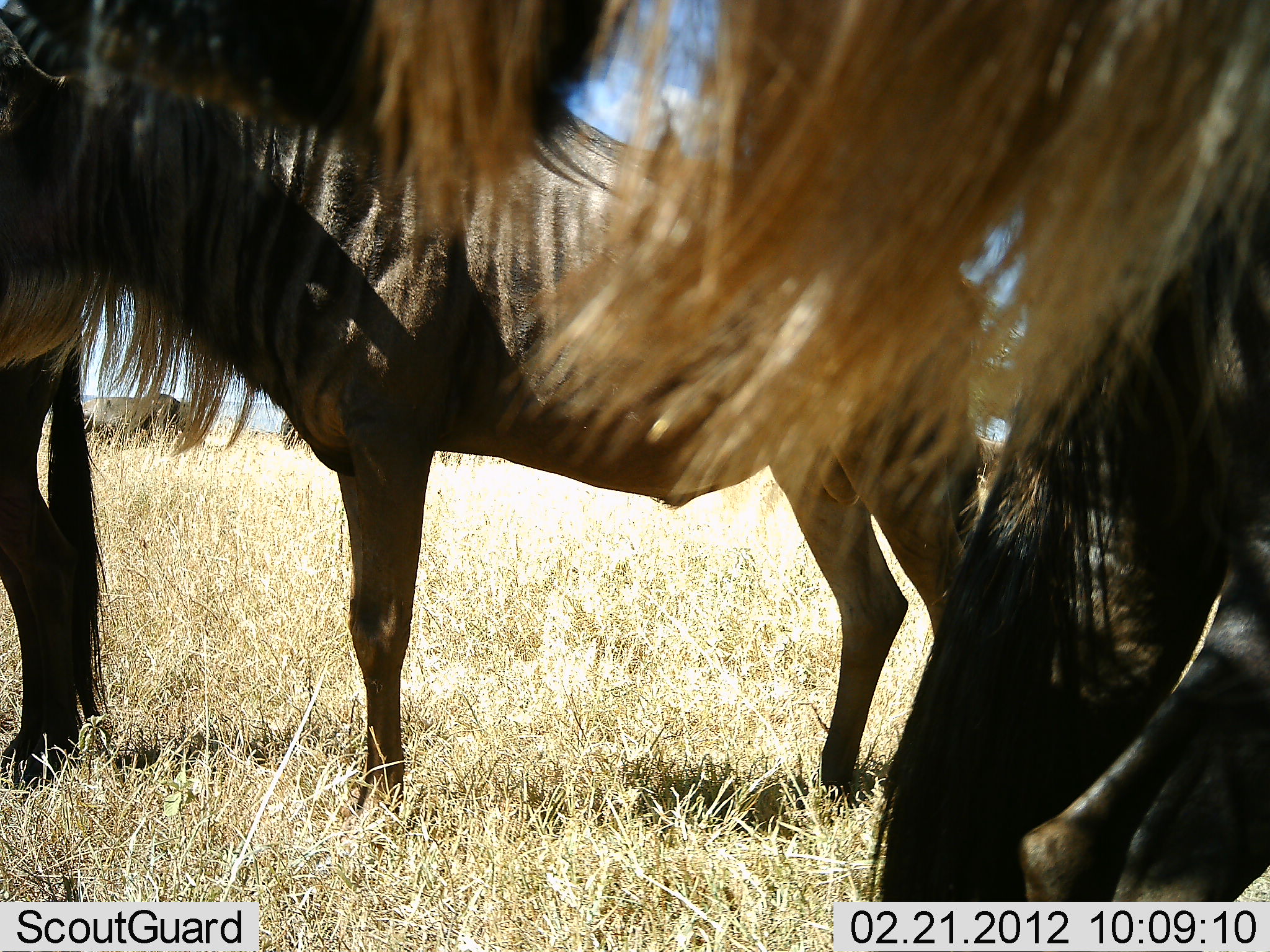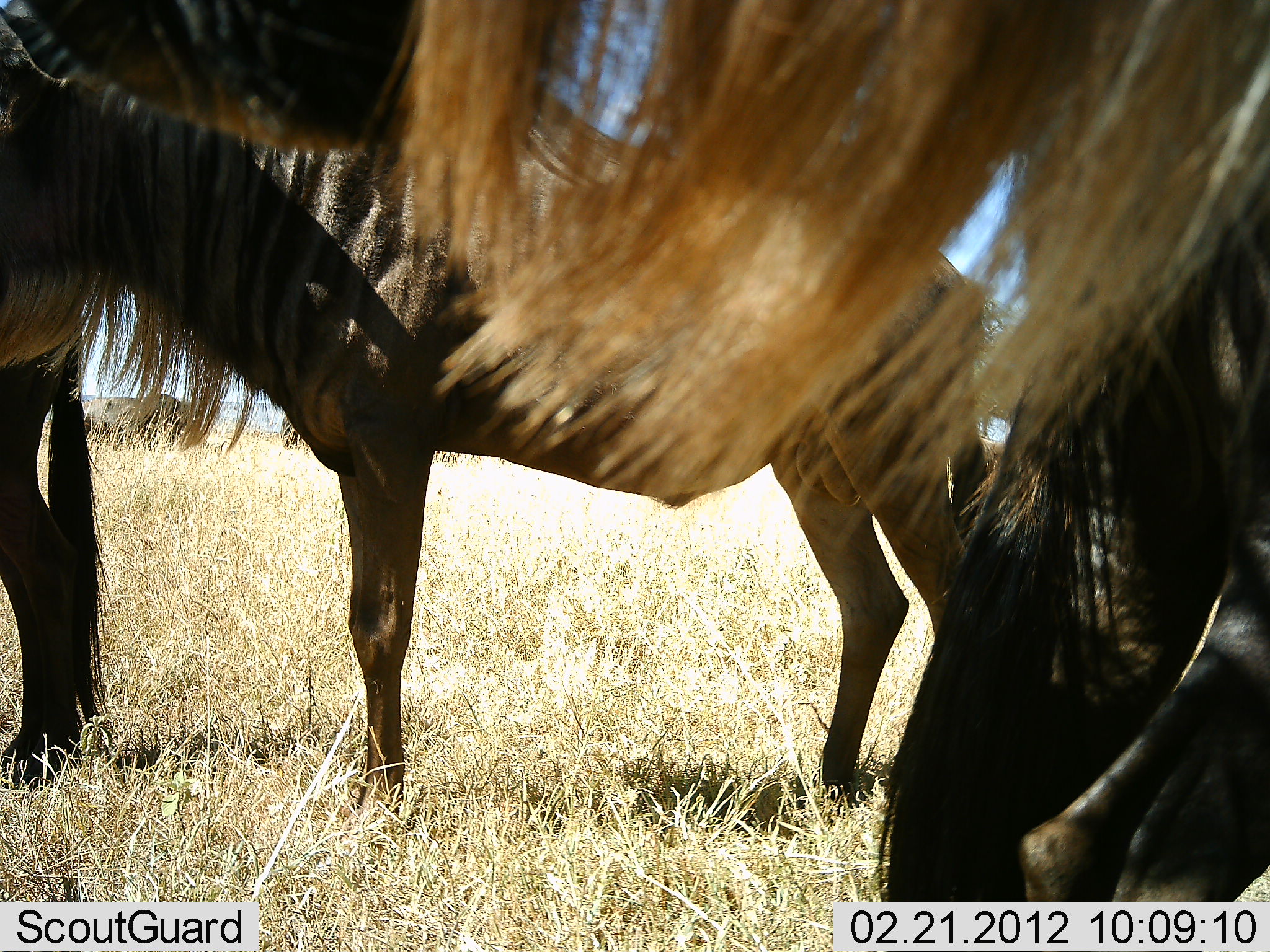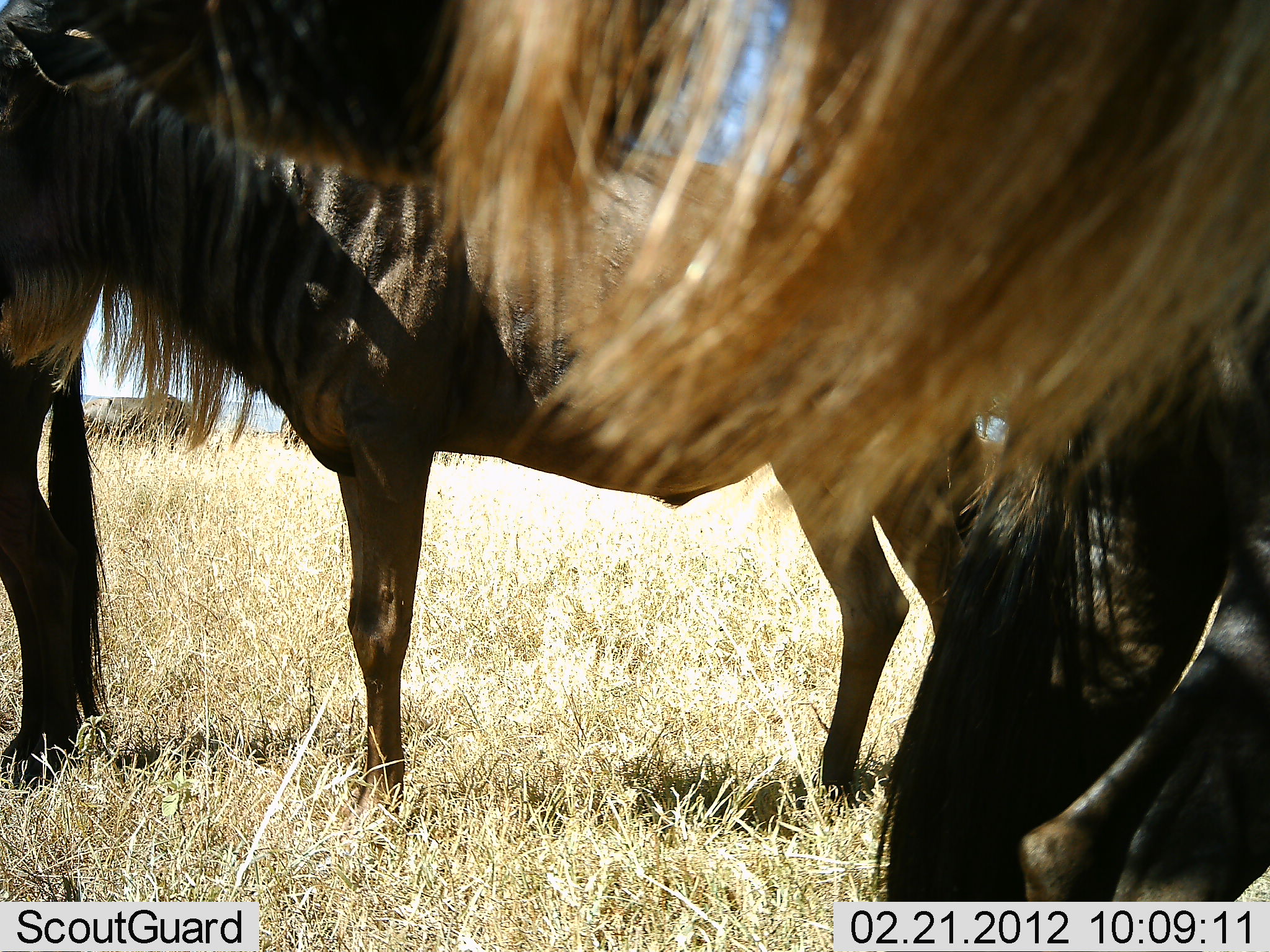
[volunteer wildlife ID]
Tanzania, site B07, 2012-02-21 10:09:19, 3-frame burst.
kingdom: Animalia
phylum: Chordata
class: Mammalia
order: Artiodactyla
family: Bovidae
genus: Connochaetes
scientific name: Connochaetes taurinus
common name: blue wildebeest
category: wildebeest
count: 4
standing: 100%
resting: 6%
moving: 0%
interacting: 0%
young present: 6%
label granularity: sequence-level